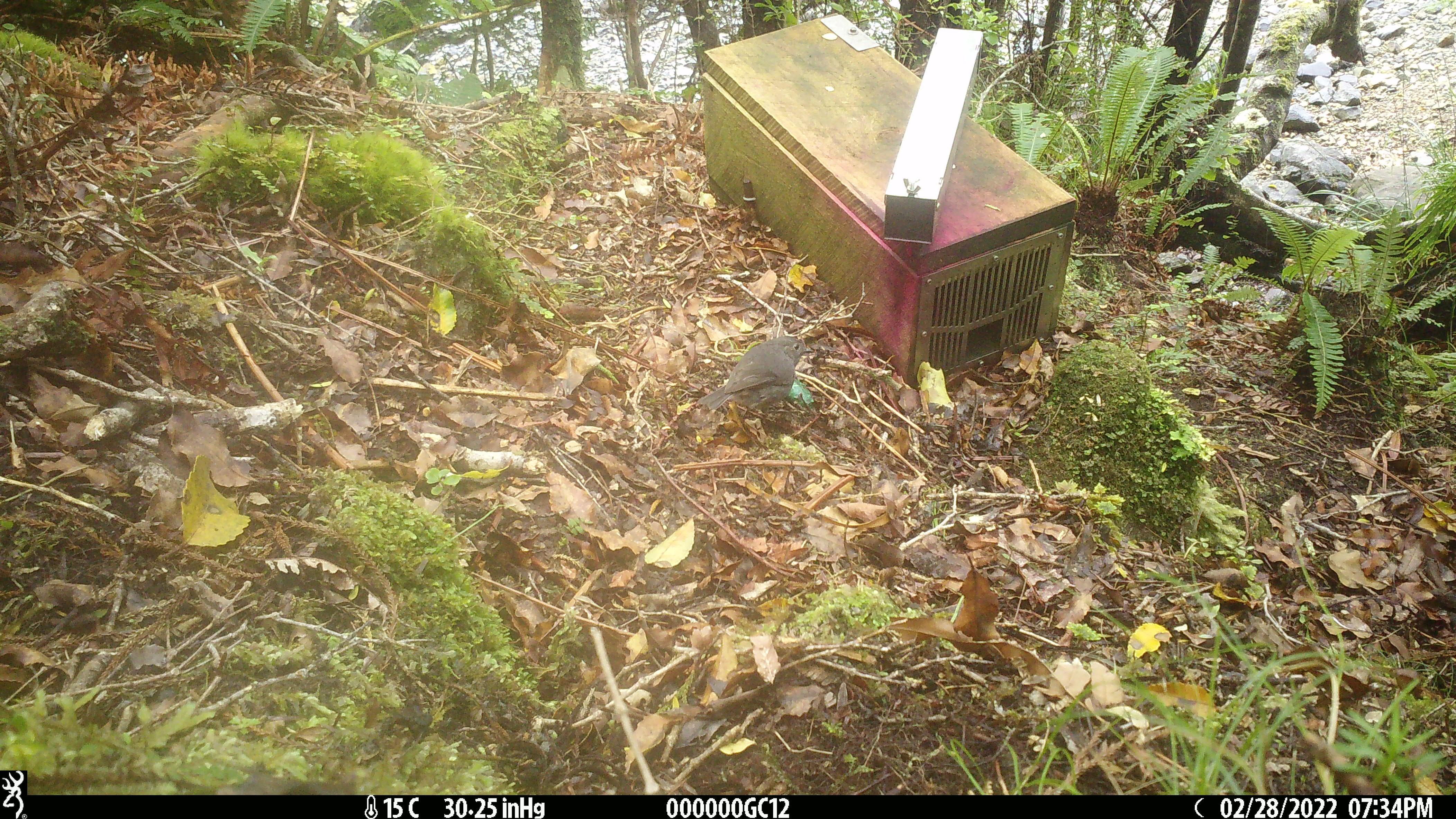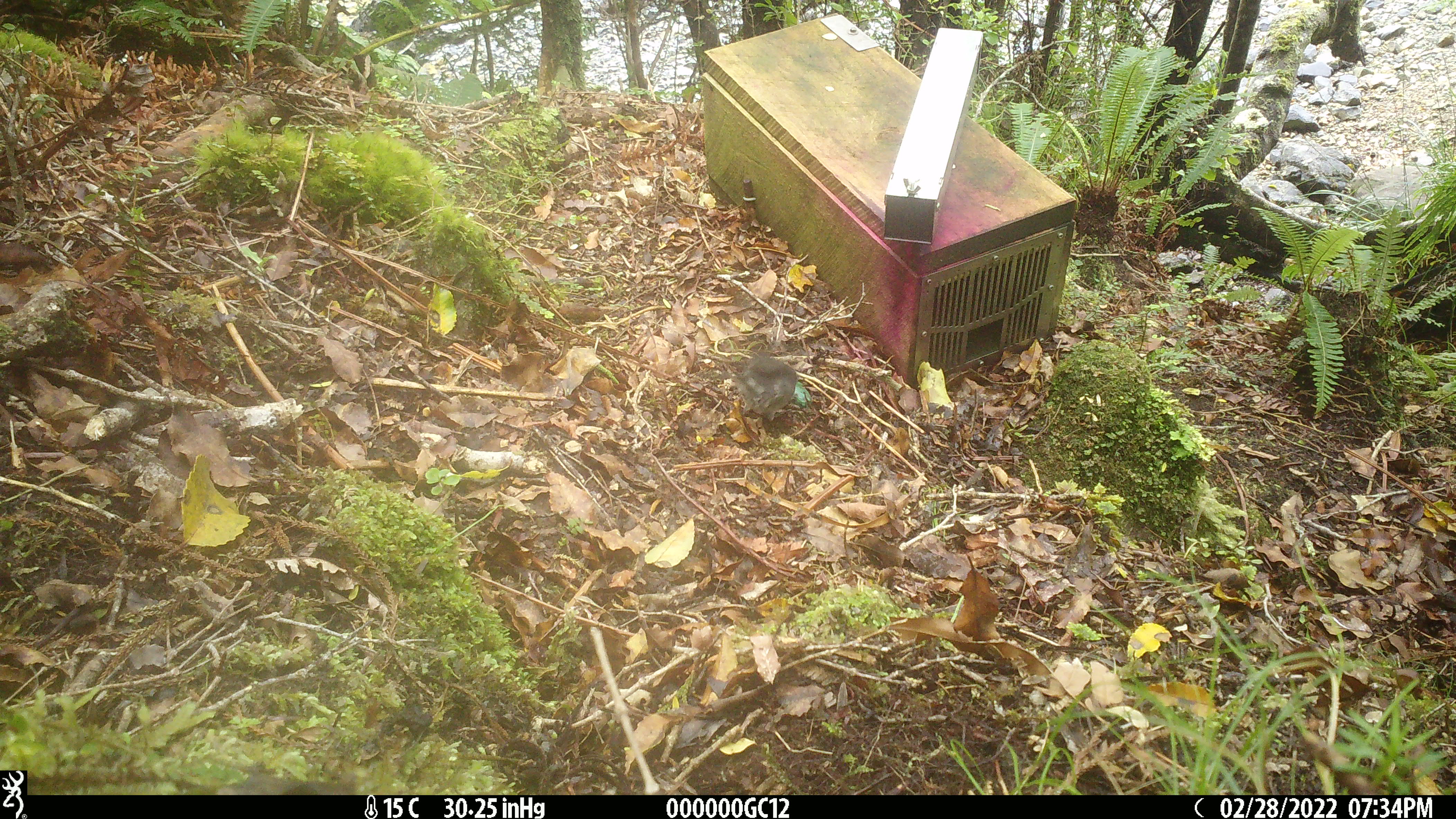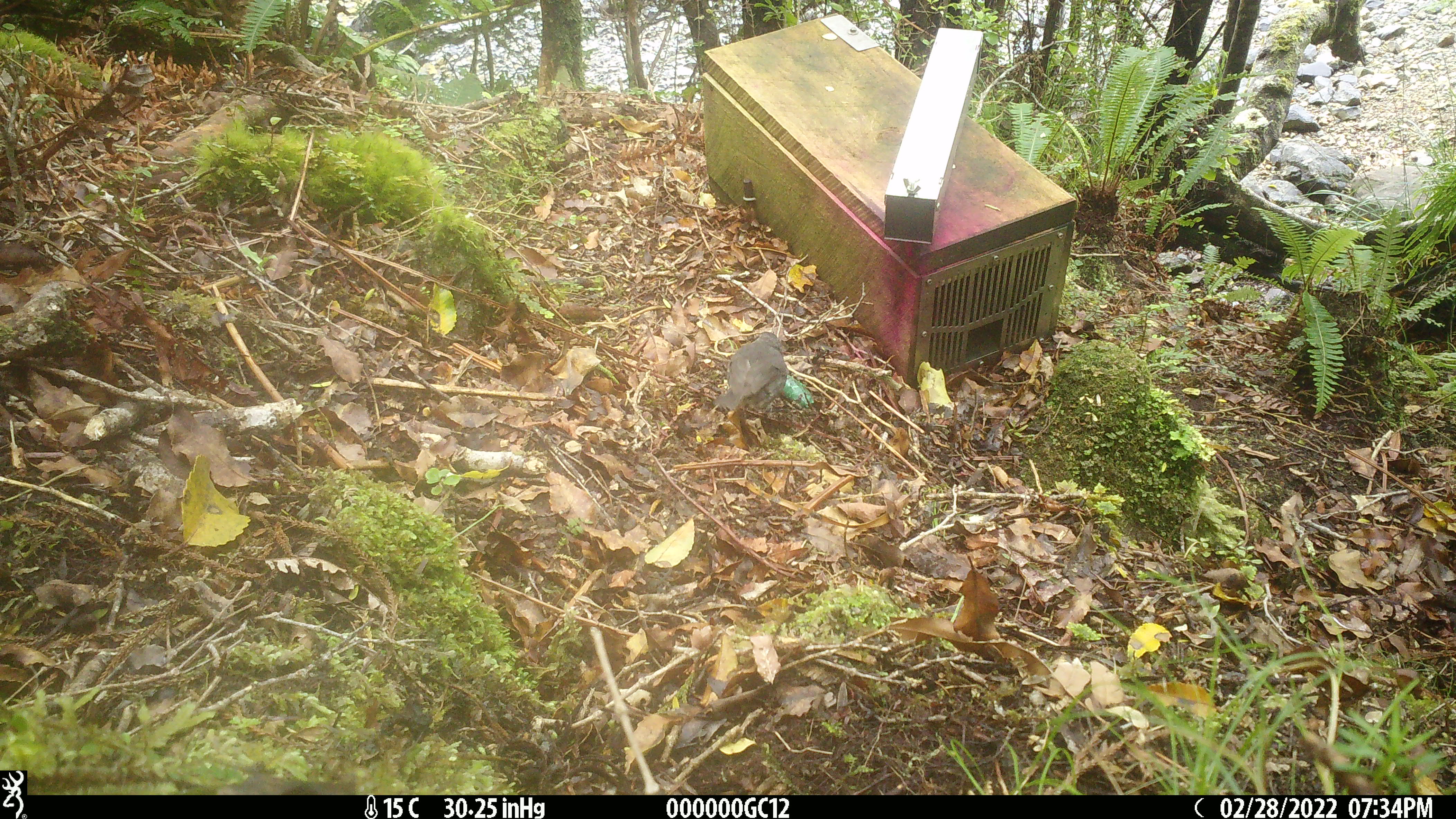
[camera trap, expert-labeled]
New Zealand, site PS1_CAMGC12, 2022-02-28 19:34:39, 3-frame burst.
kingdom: Animalia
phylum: Chordata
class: Aves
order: Passeriformes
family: Petroicidae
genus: Petroica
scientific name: Petroica australis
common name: new zealand robin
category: robin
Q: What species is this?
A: Robin (new zealand robin) (Petroica australis).